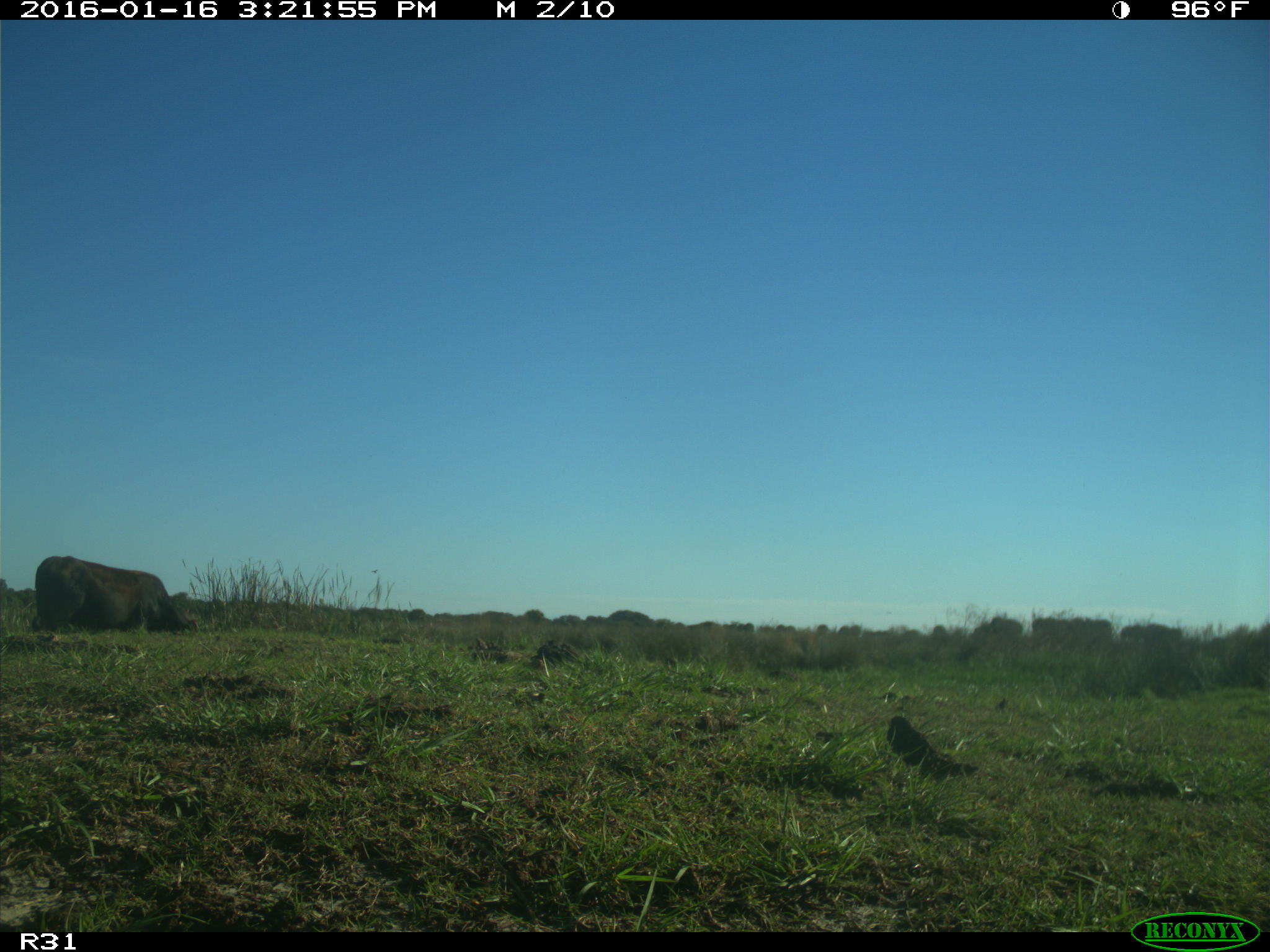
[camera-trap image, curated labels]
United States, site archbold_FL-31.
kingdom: Animalia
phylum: Chordata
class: Mammalia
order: Artiodactyla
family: Bovidae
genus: Bos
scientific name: Bos taurus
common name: domestic cow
Bos taurus (domestic cow).